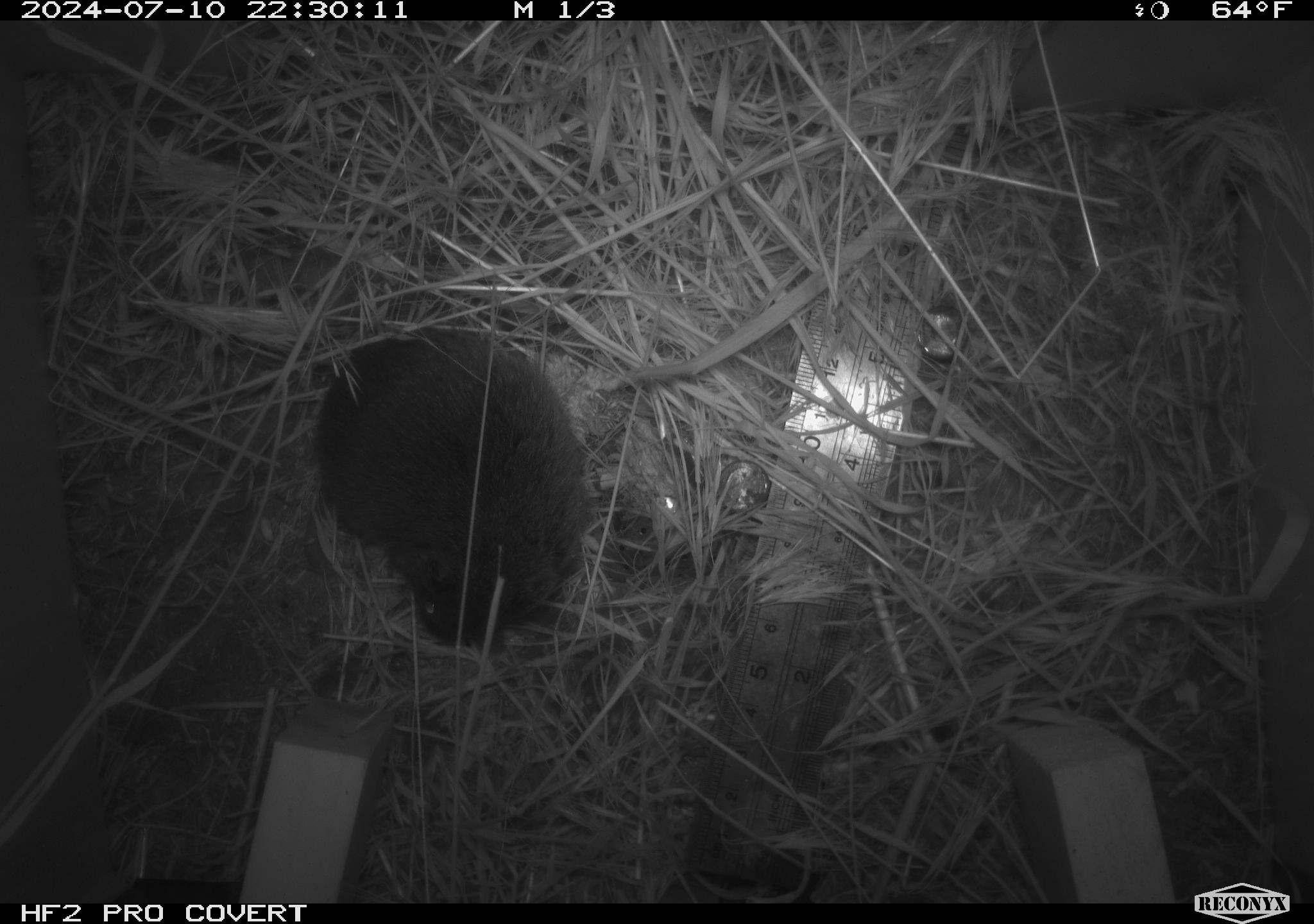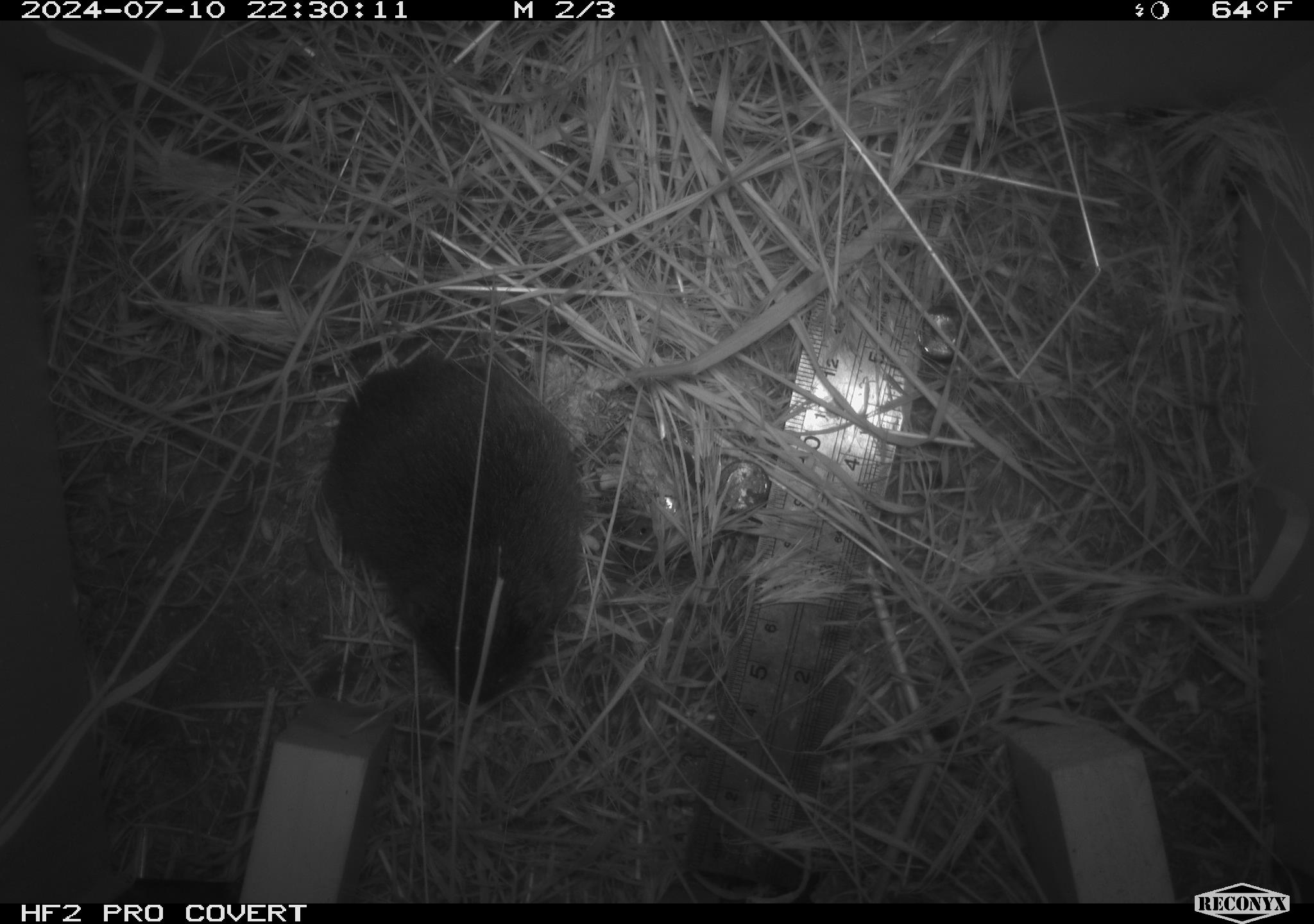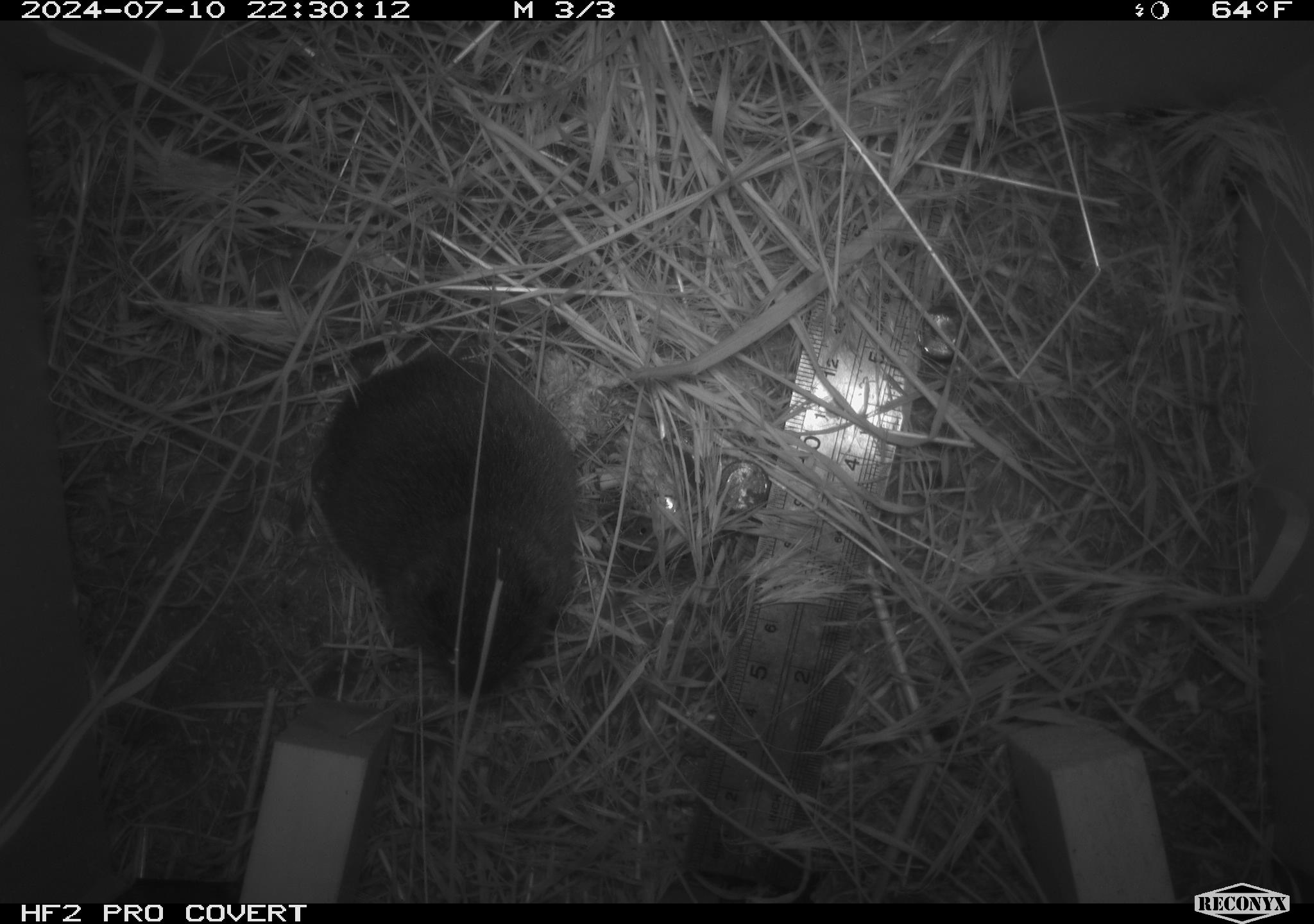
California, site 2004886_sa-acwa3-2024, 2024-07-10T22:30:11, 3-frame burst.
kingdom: Animalia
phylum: Chordata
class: Mammalia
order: Rodentia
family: Cricetidae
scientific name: Arvicolinae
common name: voles, lemmings, and muskrats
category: arvicolinae subfamily